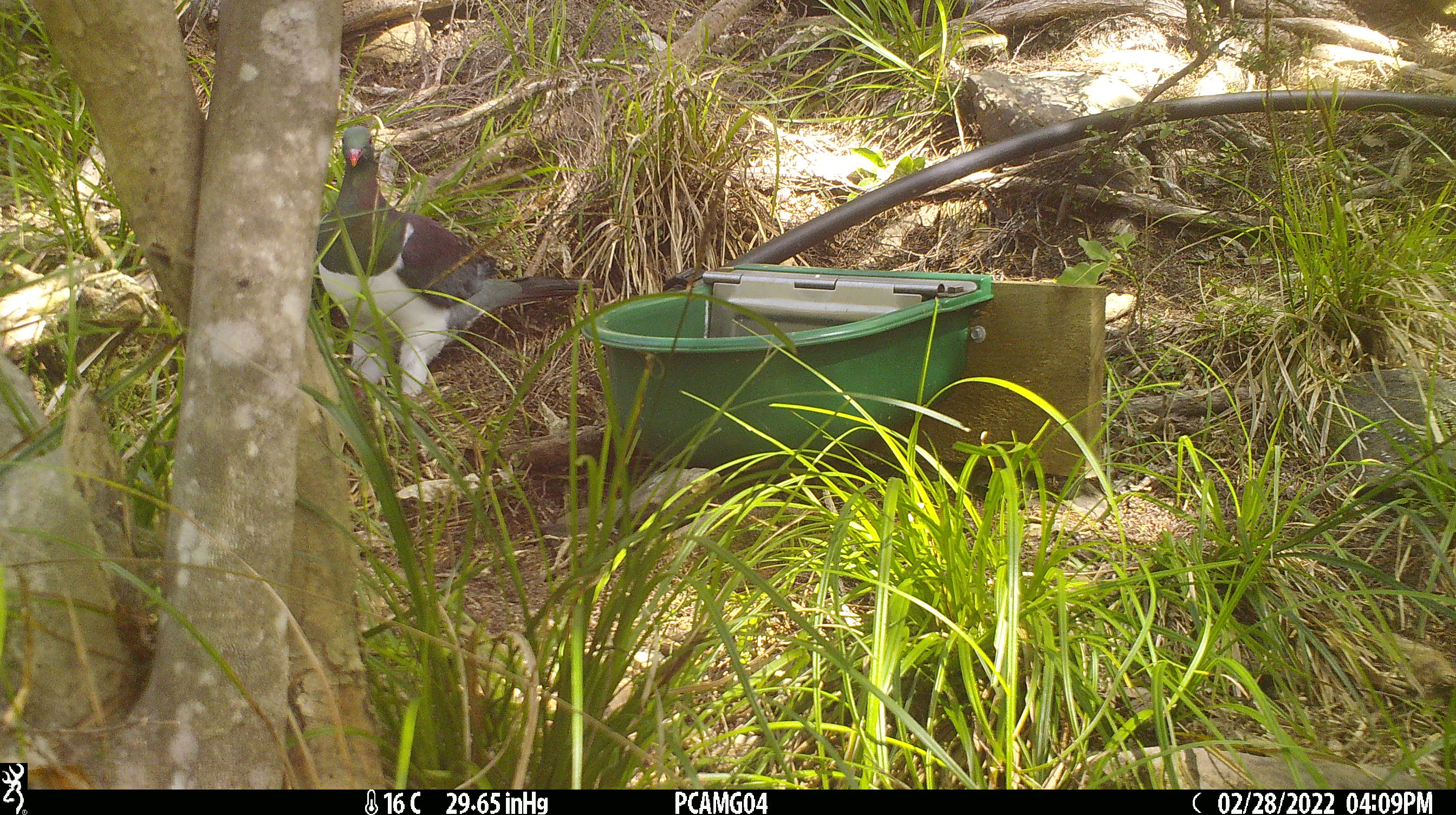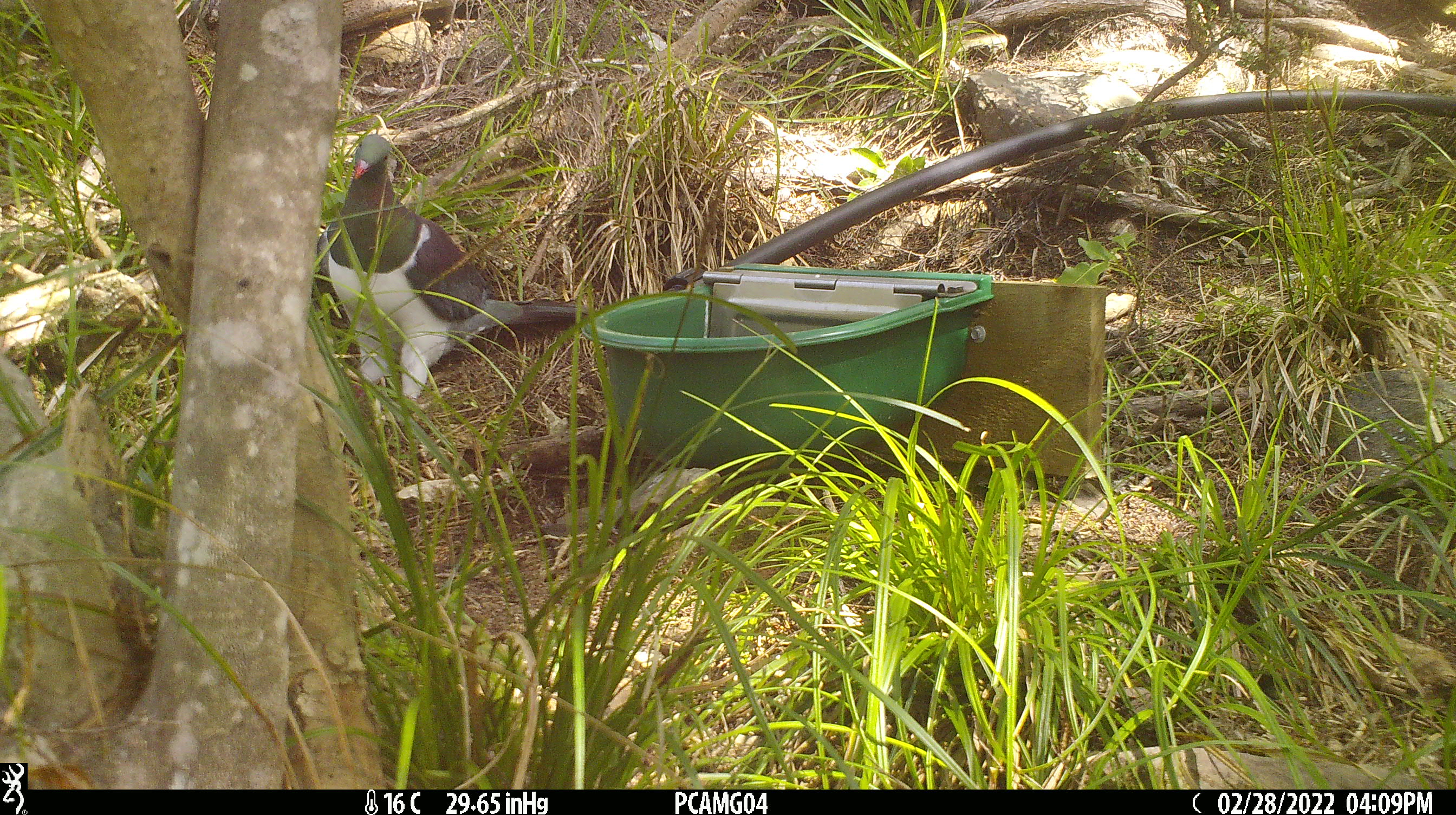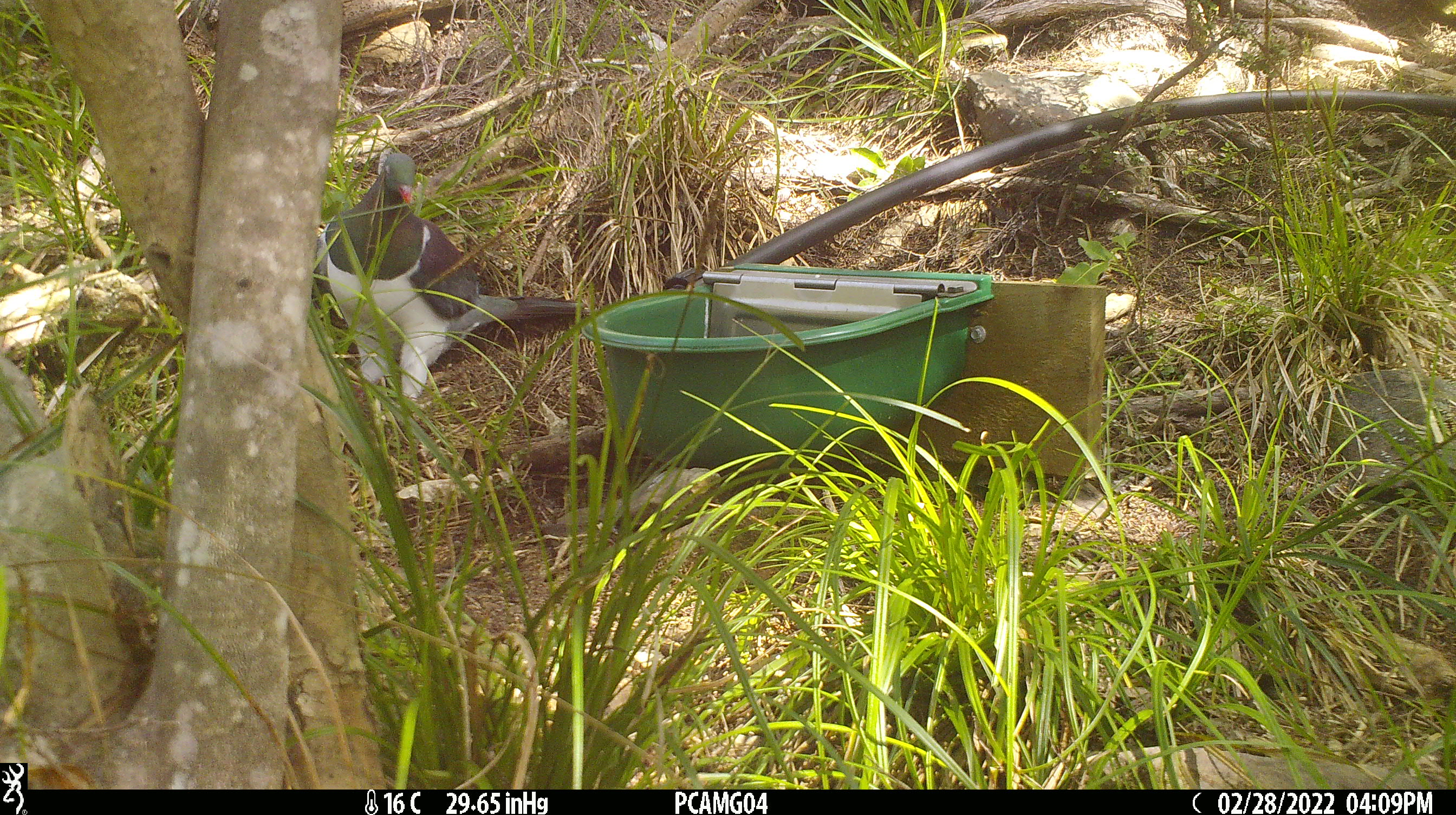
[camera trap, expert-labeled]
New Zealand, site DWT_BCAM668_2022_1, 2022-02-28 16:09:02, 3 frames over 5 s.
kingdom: Animalia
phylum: Chordata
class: Aves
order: Columbiformes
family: Columbidae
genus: Hemiphaga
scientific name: Hemiphaga novaeseelandiae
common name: new zealand pigeon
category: kereru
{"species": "kereru (new zealand pigeon) (Hemiphaga novaeseelandiae)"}